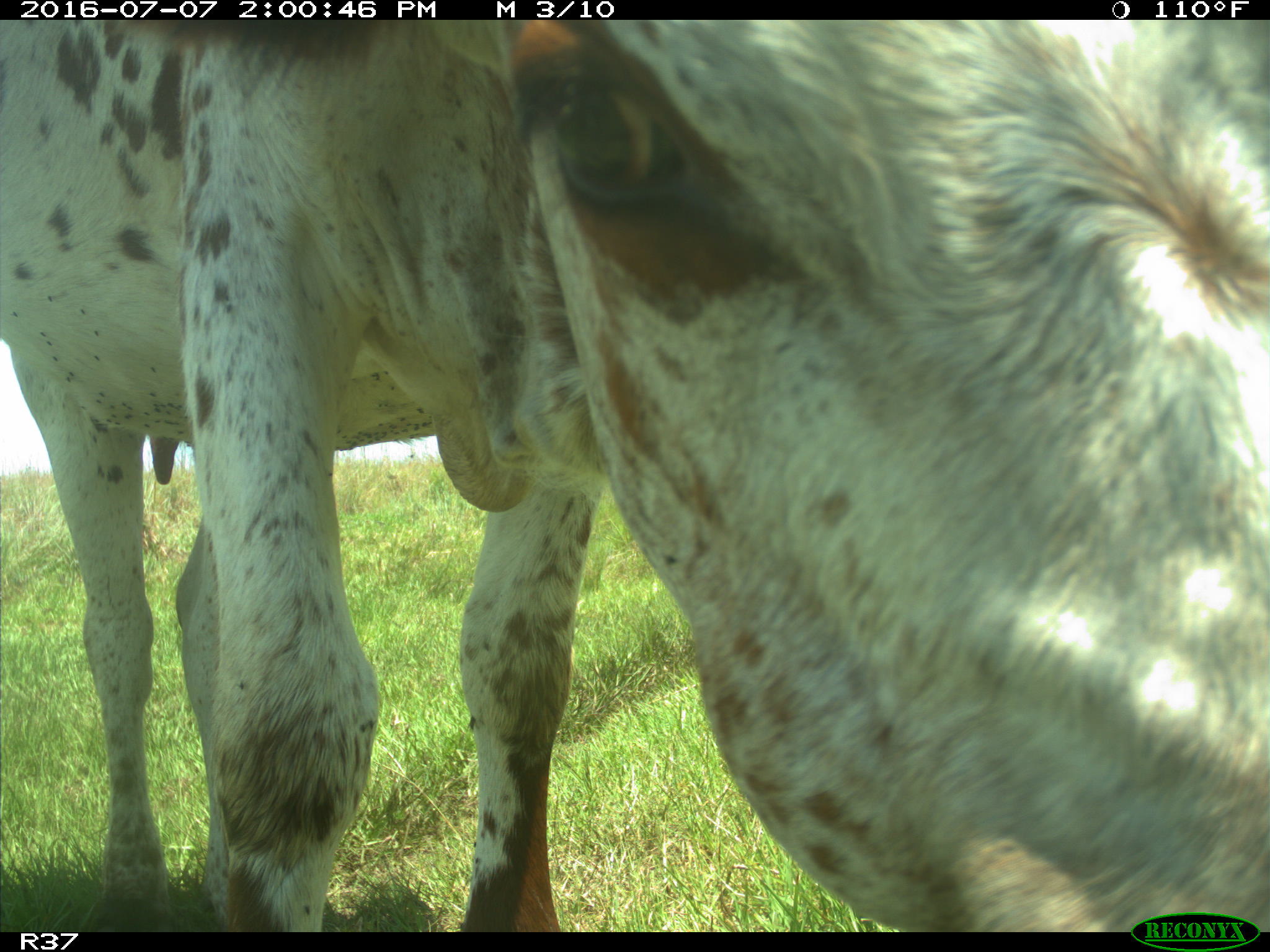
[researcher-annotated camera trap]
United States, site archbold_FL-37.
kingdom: Animalia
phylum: Chordata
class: Mammalia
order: Artiodactyla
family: Bovidae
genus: Bos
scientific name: Bos taurus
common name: domestic cow